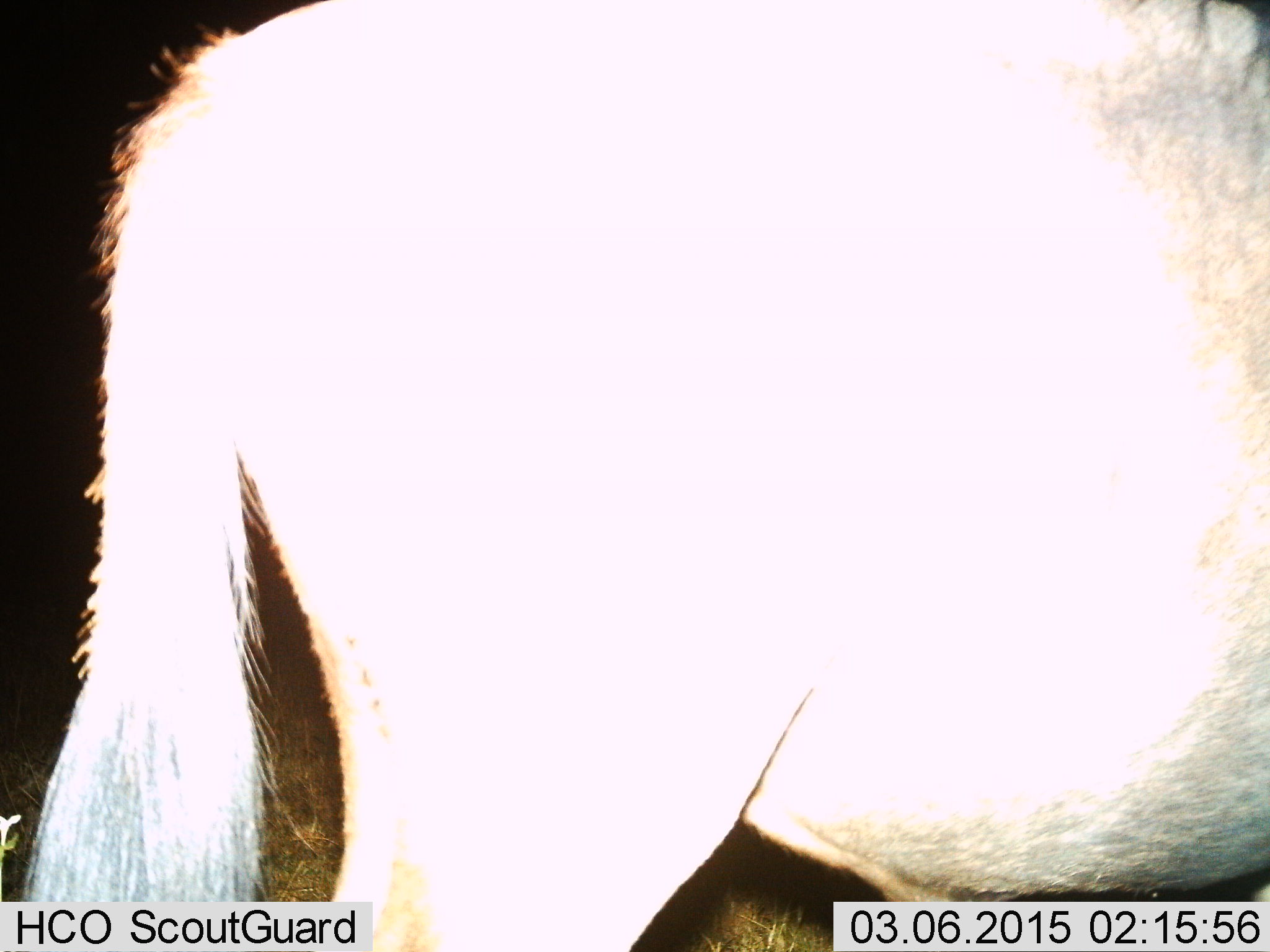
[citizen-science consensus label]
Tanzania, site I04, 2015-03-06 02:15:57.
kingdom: Animalia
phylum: Chordata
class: Mammalia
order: Artiodactyla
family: Bovidae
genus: Connochaetes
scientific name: Connochaetes taurinus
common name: blue wildebeest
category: wildebeest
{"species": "wildebeest (blue wildebeest) (Connochaetes taurinus)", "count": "1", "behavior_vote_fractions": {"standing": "100%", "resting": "0%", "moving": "0%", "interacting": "0%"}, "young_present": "0%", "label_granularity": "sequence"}